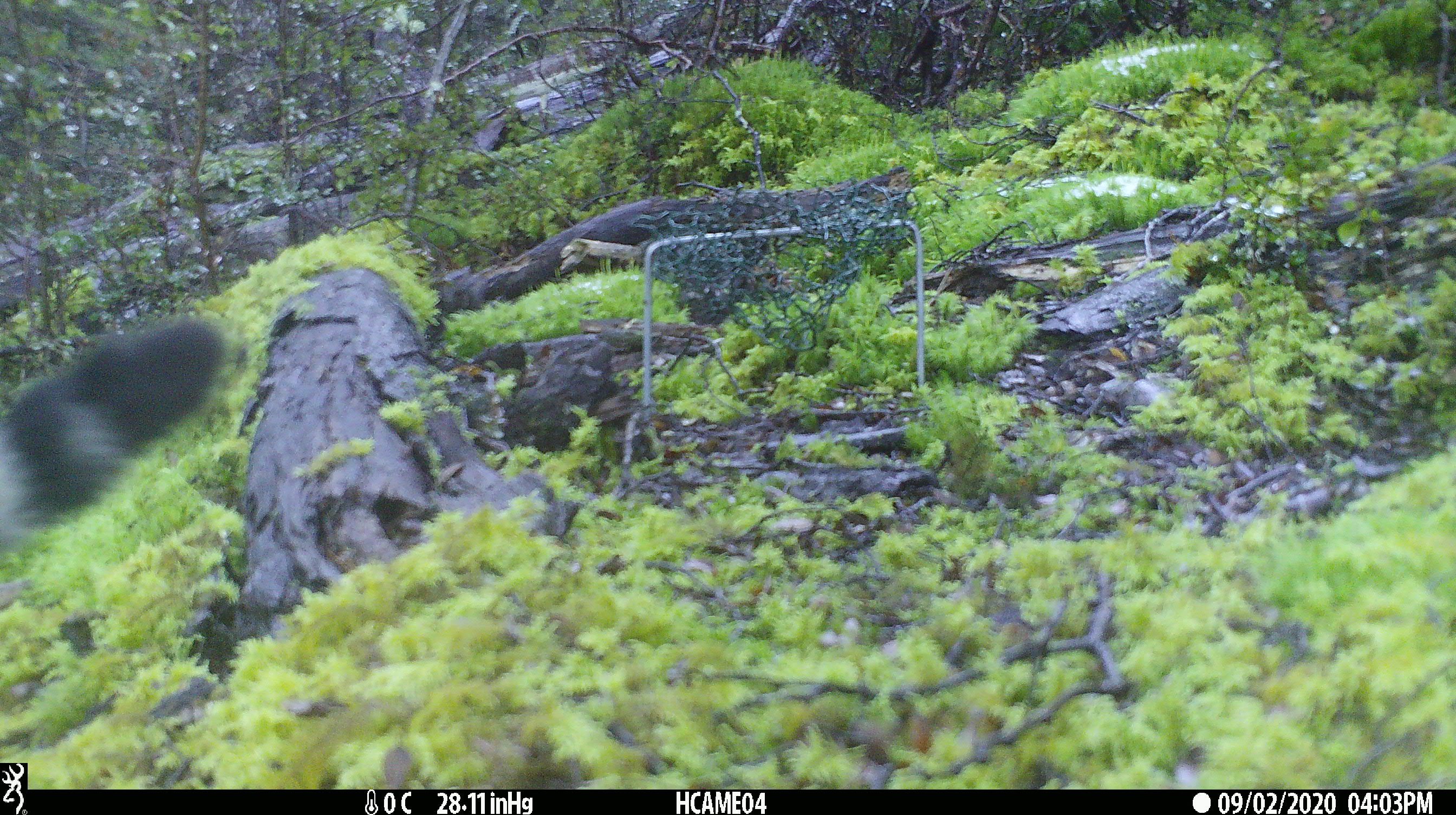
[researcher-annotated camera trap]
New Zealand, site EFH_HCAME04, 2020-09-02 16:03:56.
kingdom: Animalia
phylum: Chordata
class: Mammalia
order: Carnivora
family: Felidae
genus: Felis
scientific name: Felis catus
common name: domestic cat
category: cat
Cat (domestic cat) (Felis catus).